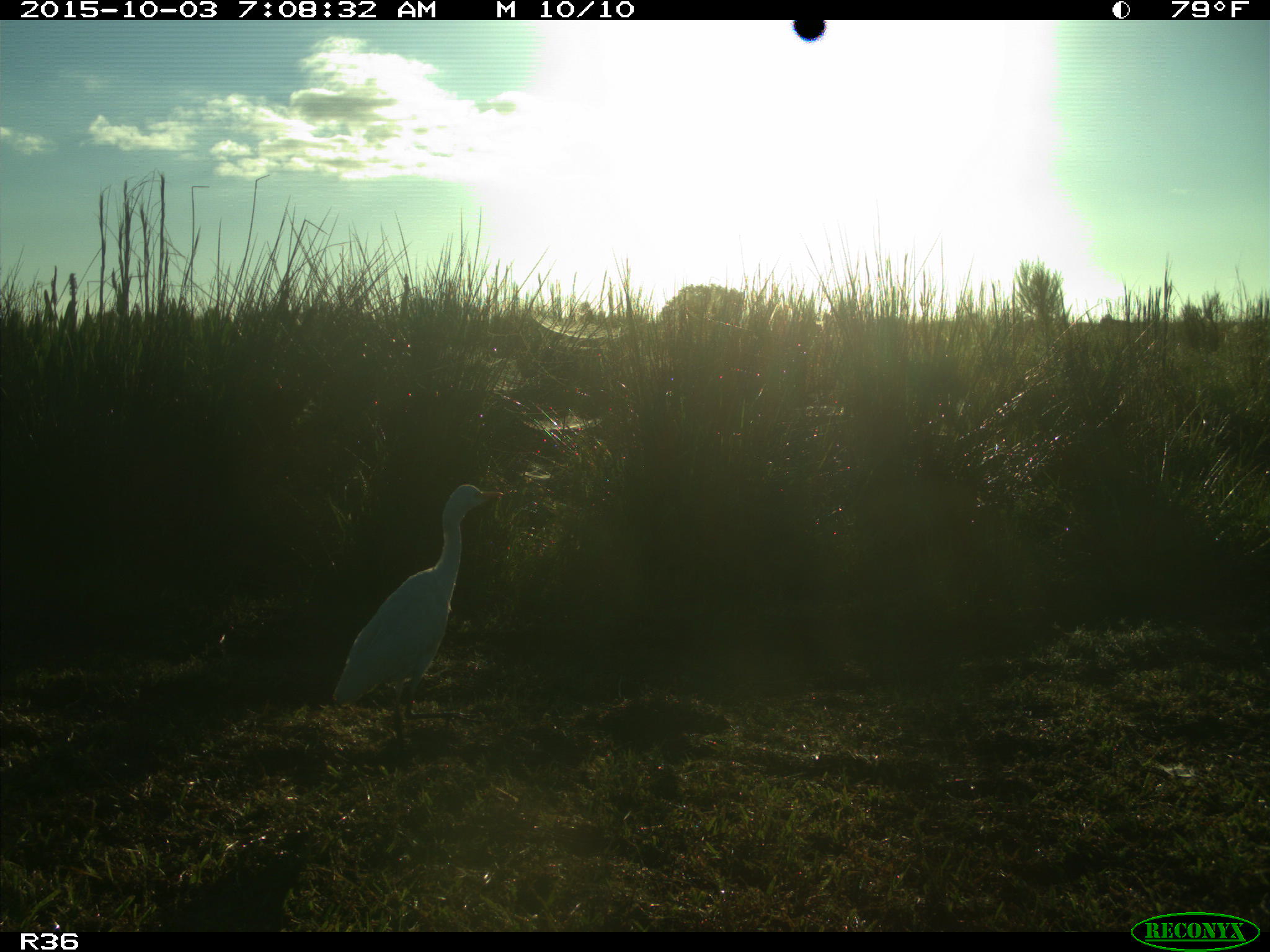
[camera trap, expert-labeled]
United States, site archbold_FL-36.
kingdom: Animalia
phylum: Chordata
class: Aves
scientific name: Aves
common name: birds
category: unidentified bird